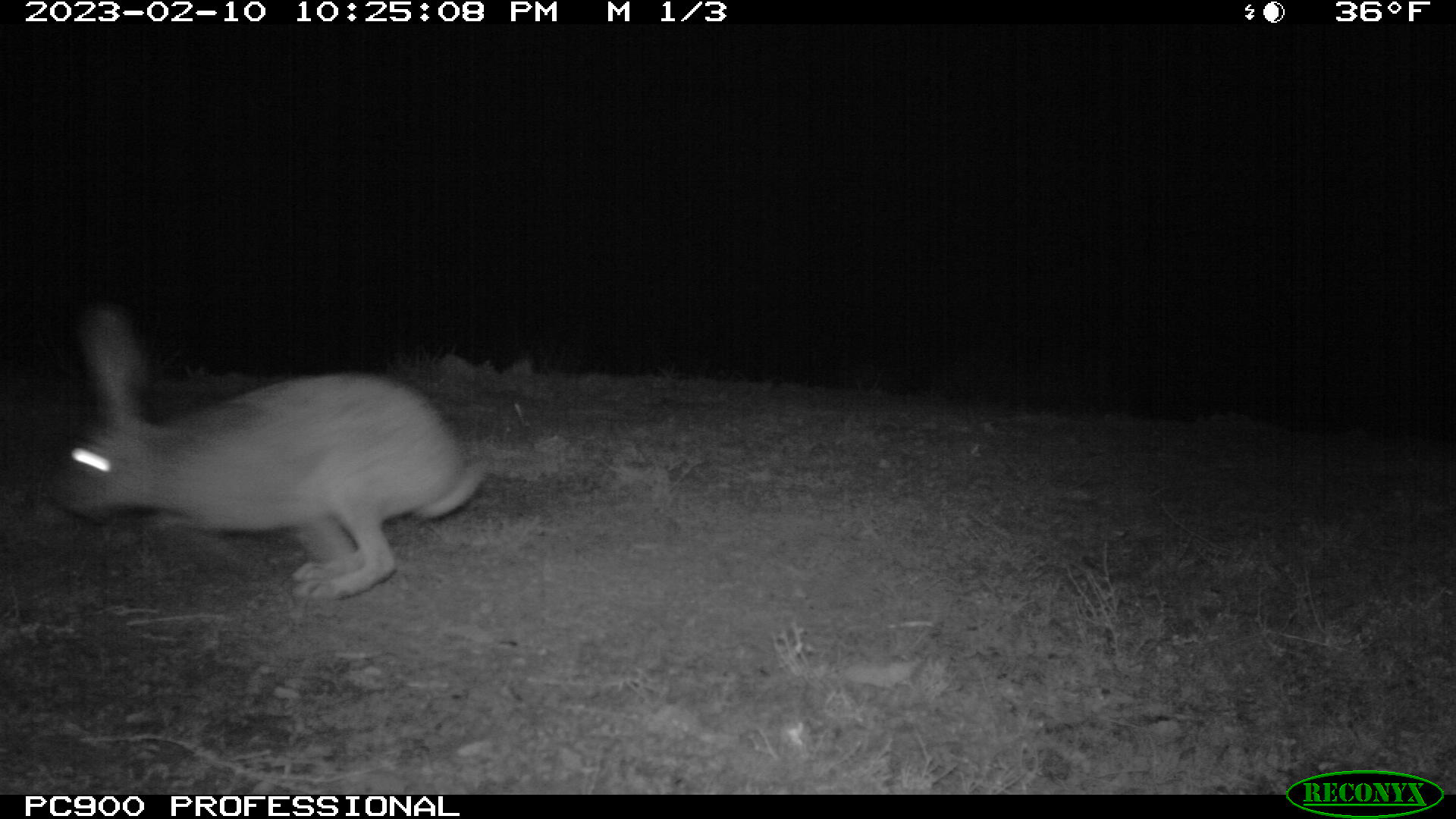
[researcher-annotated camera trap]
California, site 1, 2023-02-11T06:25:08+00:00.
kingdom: Animalia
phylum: Chordata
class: Mammalia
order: Lagomorpha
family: Leporidae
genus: Lepus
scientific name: Lepus californicus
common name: black-tailed jackrabbit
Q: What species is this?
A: Black-tailed jackrabbit (Lepus californicus).